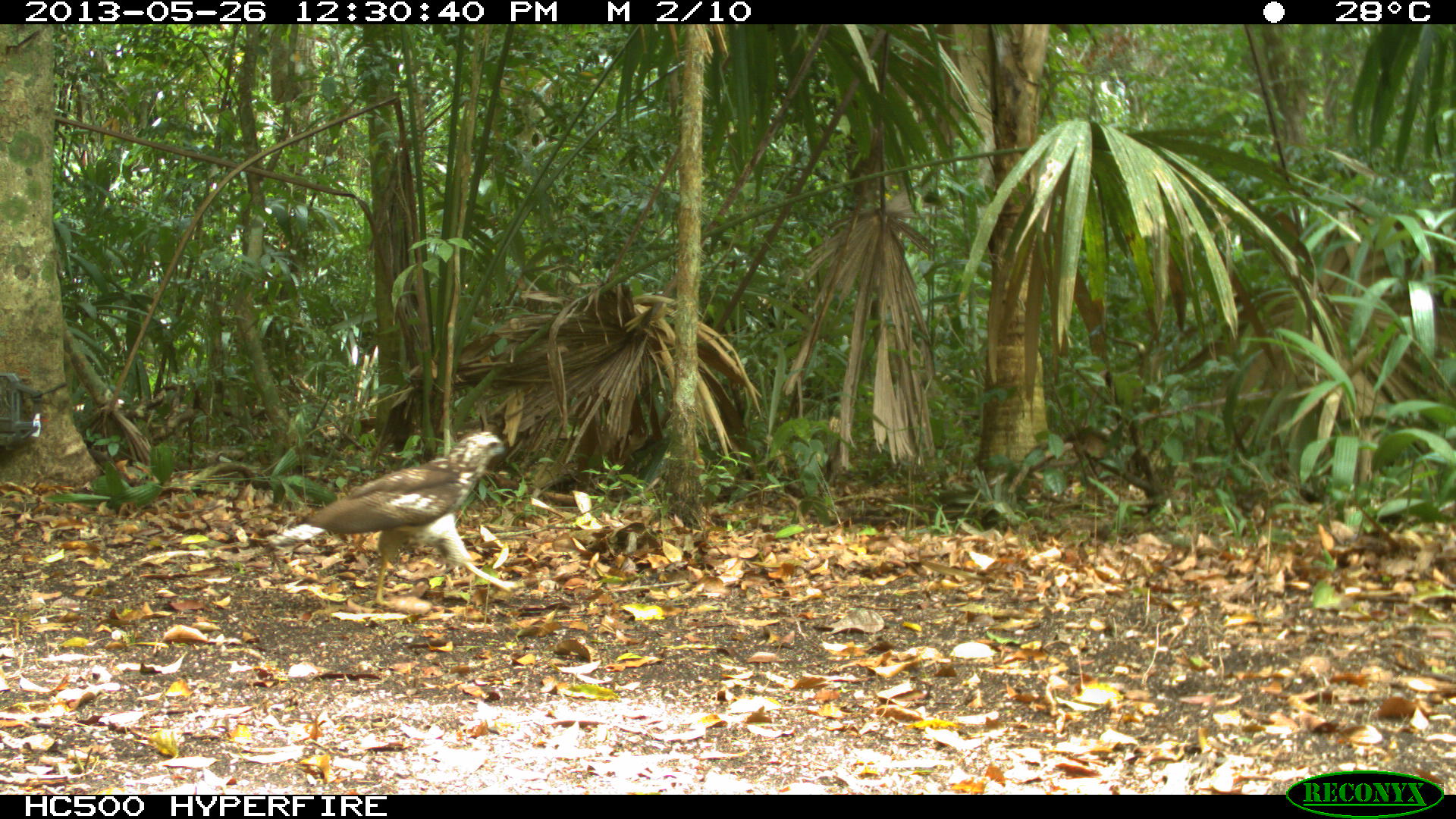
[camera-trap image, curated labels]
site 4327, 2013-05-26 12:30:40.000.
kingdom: Animalia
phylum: Chordata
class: Aves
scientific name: Aves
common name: birds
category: unknown raptor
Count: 1.